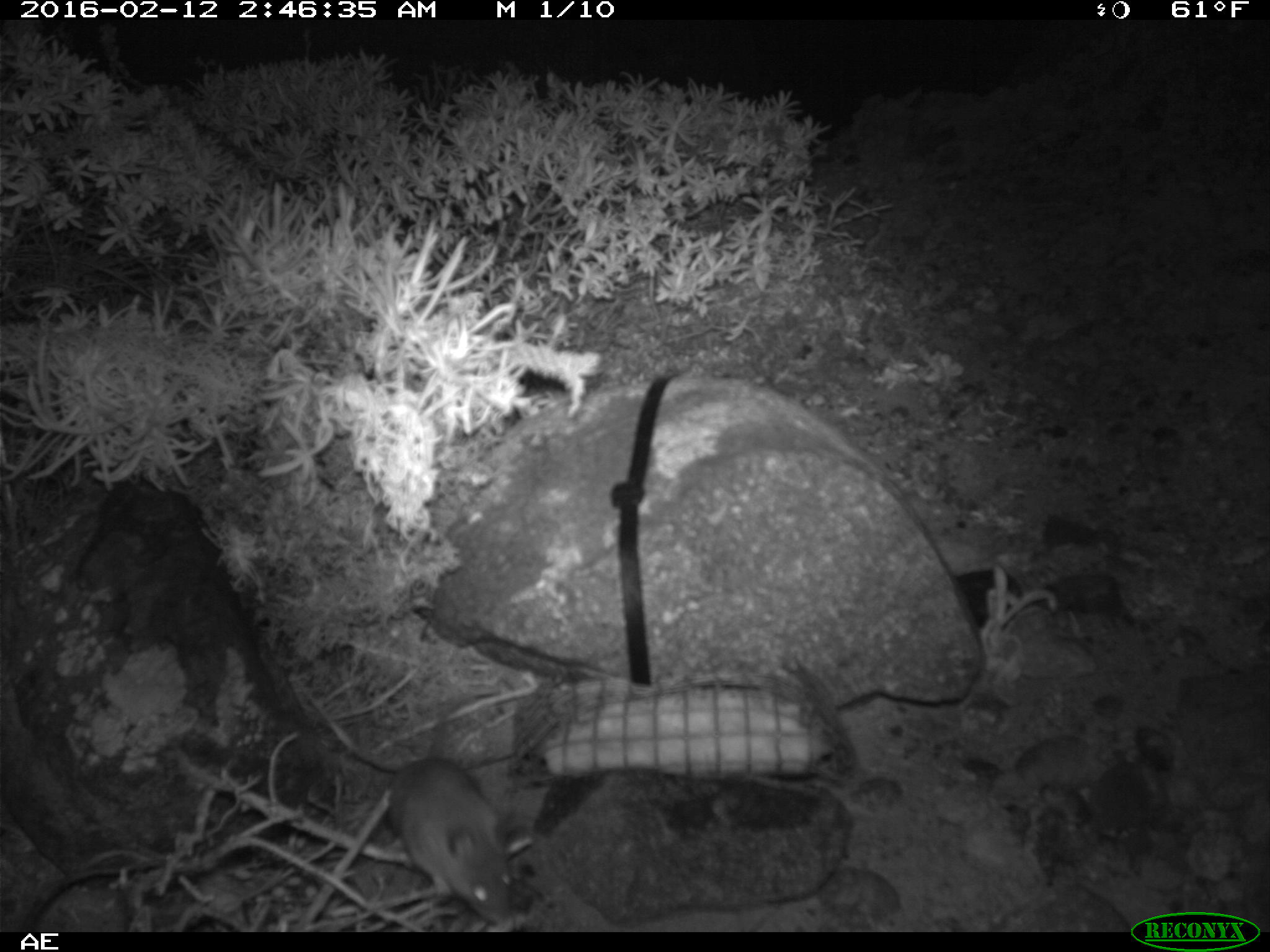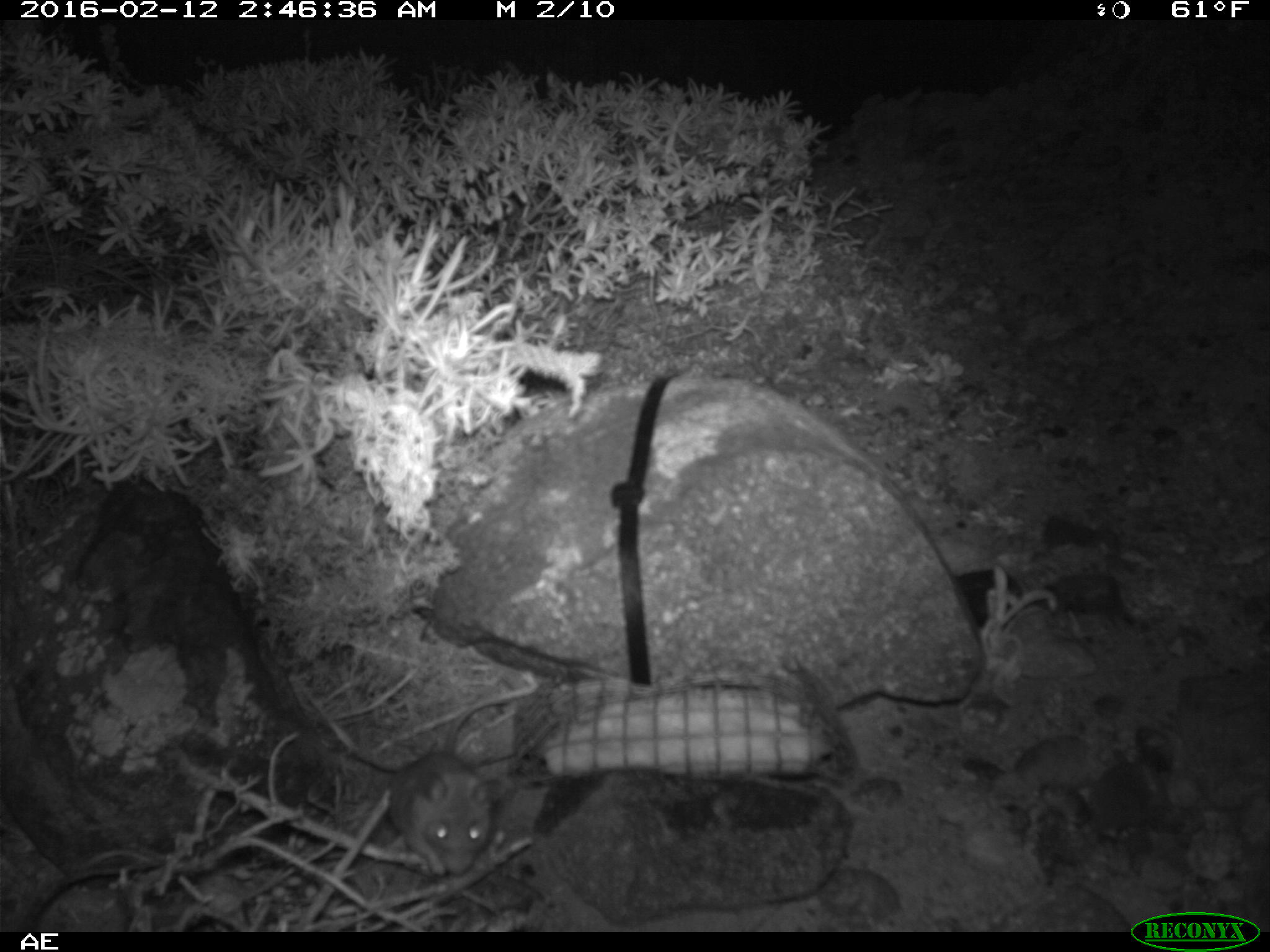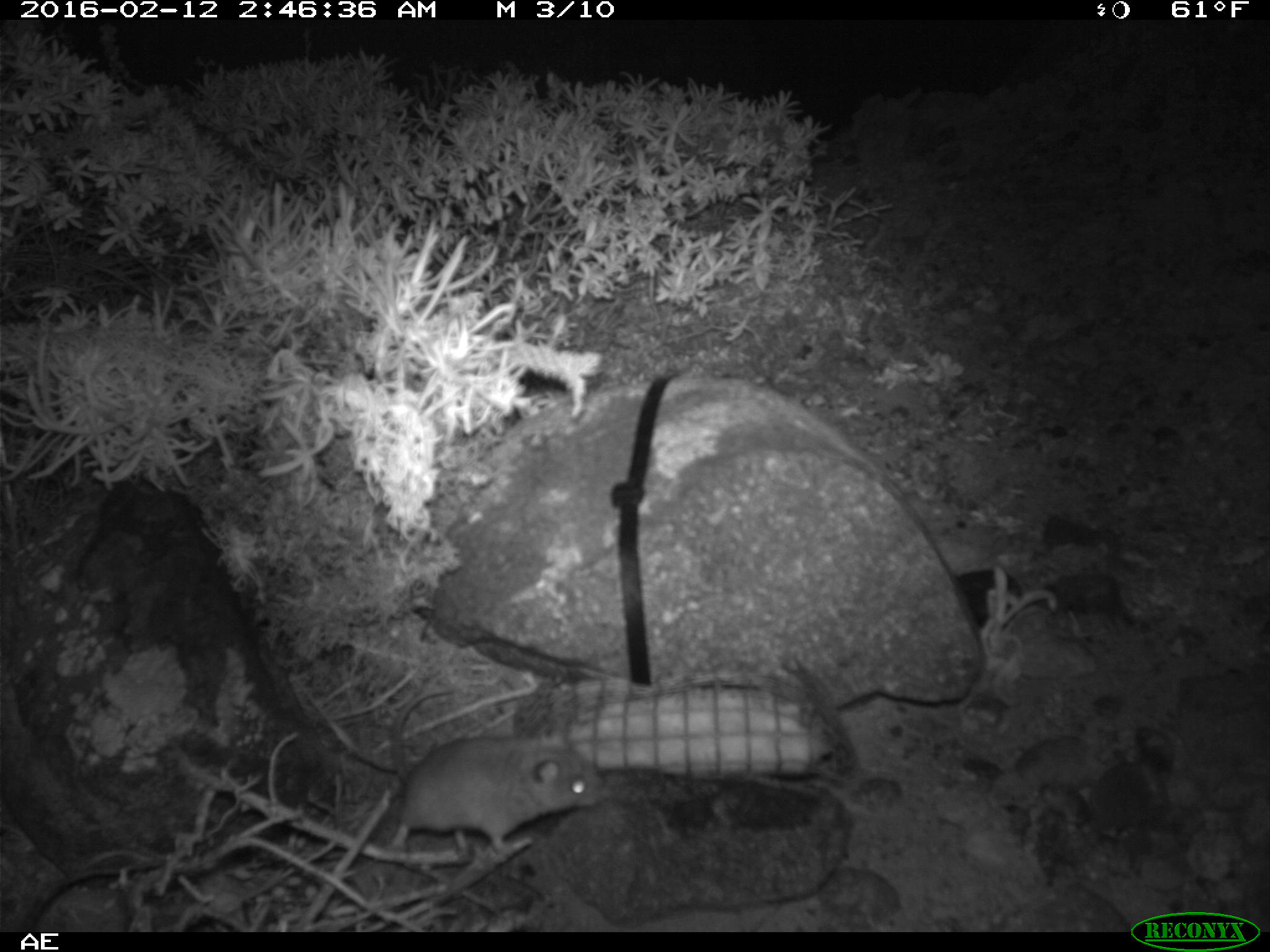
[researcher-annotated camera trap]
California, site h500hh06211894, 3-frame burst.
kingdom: Animalia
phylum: Chordata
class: Mammalia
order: Rodentia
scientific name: Rodentia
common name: rodent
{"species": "rodent (Rodentia)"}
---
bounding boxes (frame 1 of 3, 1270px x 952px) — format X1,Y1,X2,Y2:
rodent: 386,700,515,927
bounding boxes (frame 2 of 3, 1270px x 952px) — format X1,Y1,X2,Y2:
rodent: 386,697,507,877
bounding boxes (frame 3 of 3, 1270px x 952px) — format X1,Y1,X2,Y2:
rodent: 389,684,606,858